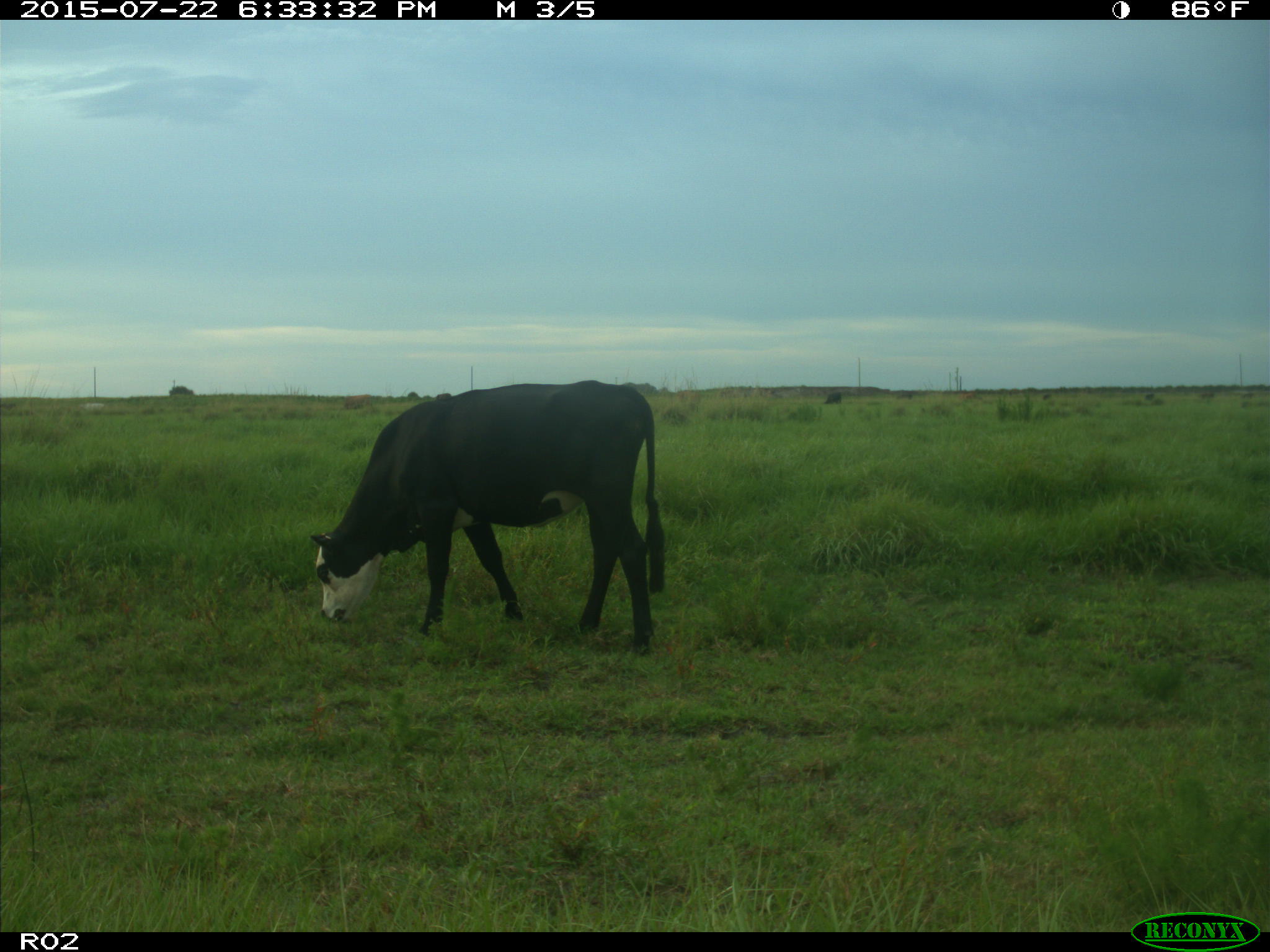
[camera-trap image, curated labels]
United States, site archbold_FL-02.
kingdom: Animalia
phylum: Chordata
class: Mammalia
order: Artiodactyla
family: Bovidae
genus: Bos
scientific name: Bos taurus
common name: domestic cow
Bos taurus (domestic cow).